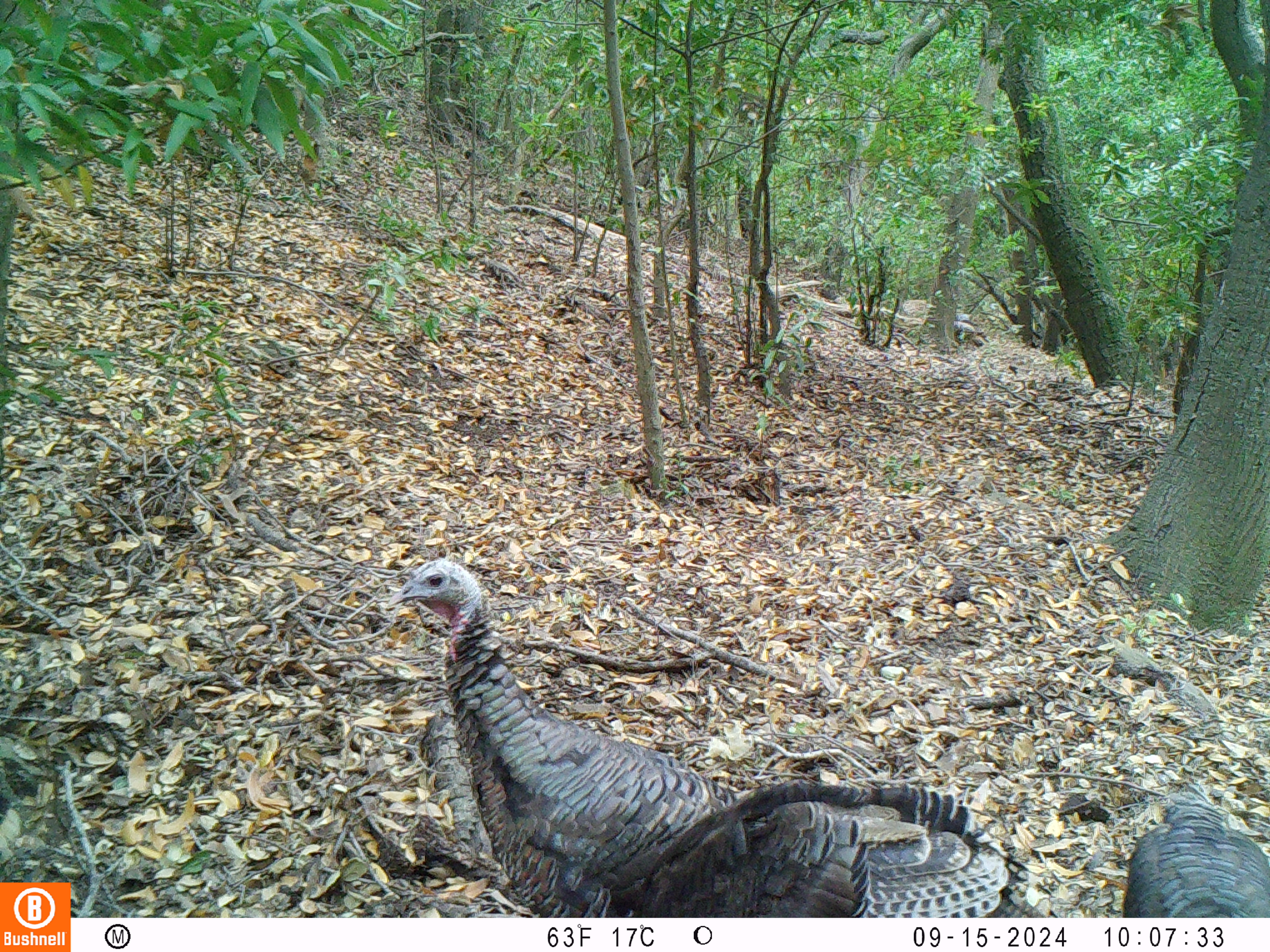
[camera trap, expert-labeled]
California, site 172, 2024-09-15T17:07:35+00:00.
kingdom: Animalia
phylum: Chordata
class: Aves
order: Galliformes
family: Phasianidae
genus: Meleagris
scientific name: Meleagris gallopavo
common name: turkey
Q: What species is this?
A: Turkey (Meleagris gallopavo).